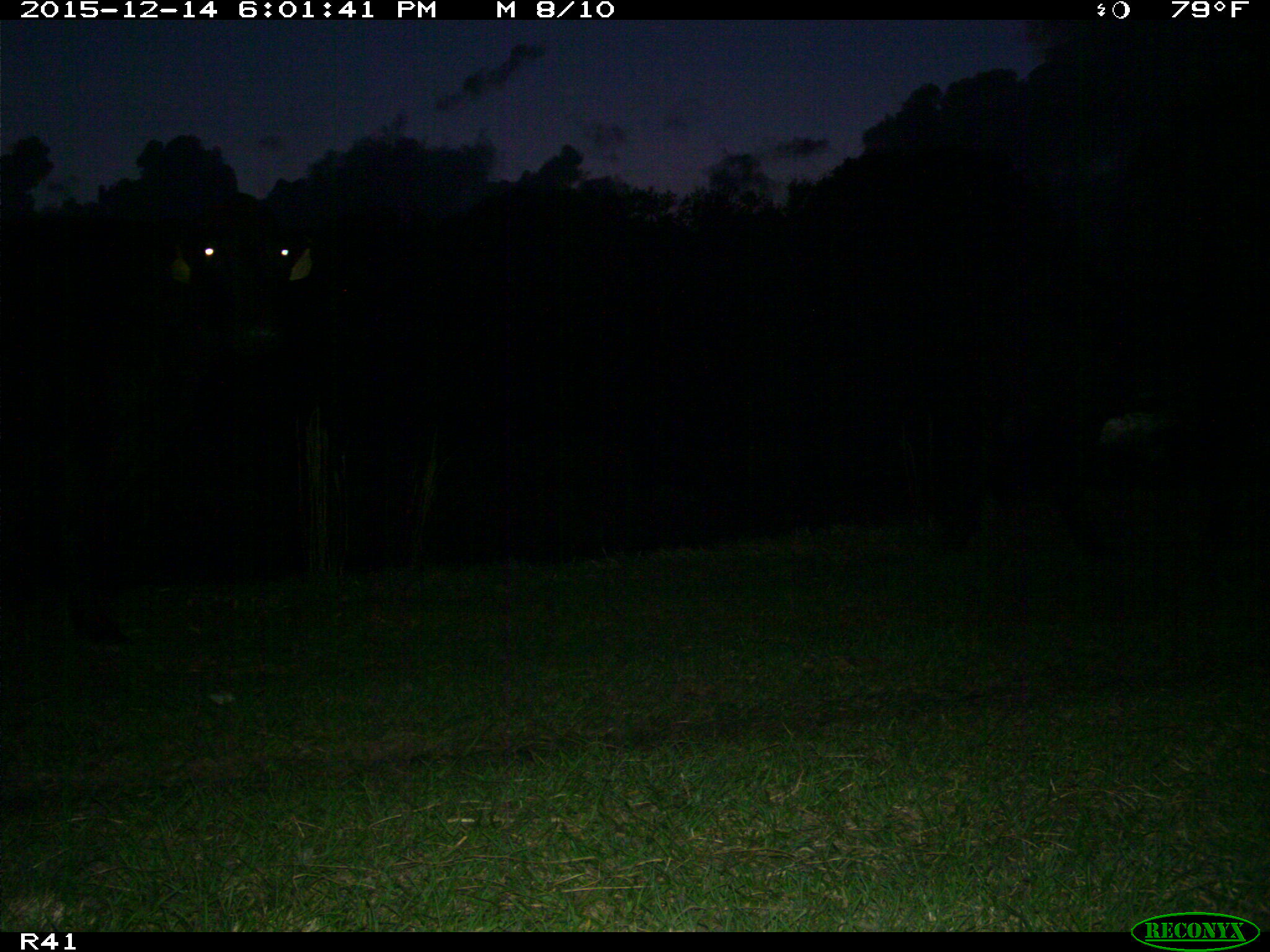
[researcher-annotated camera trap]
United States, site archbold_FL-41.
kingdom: Animalia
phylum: Chordata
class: Mammalia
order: Artiodactyla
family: Bovidae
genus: Bos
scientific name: Bos taurus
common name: domestic cow